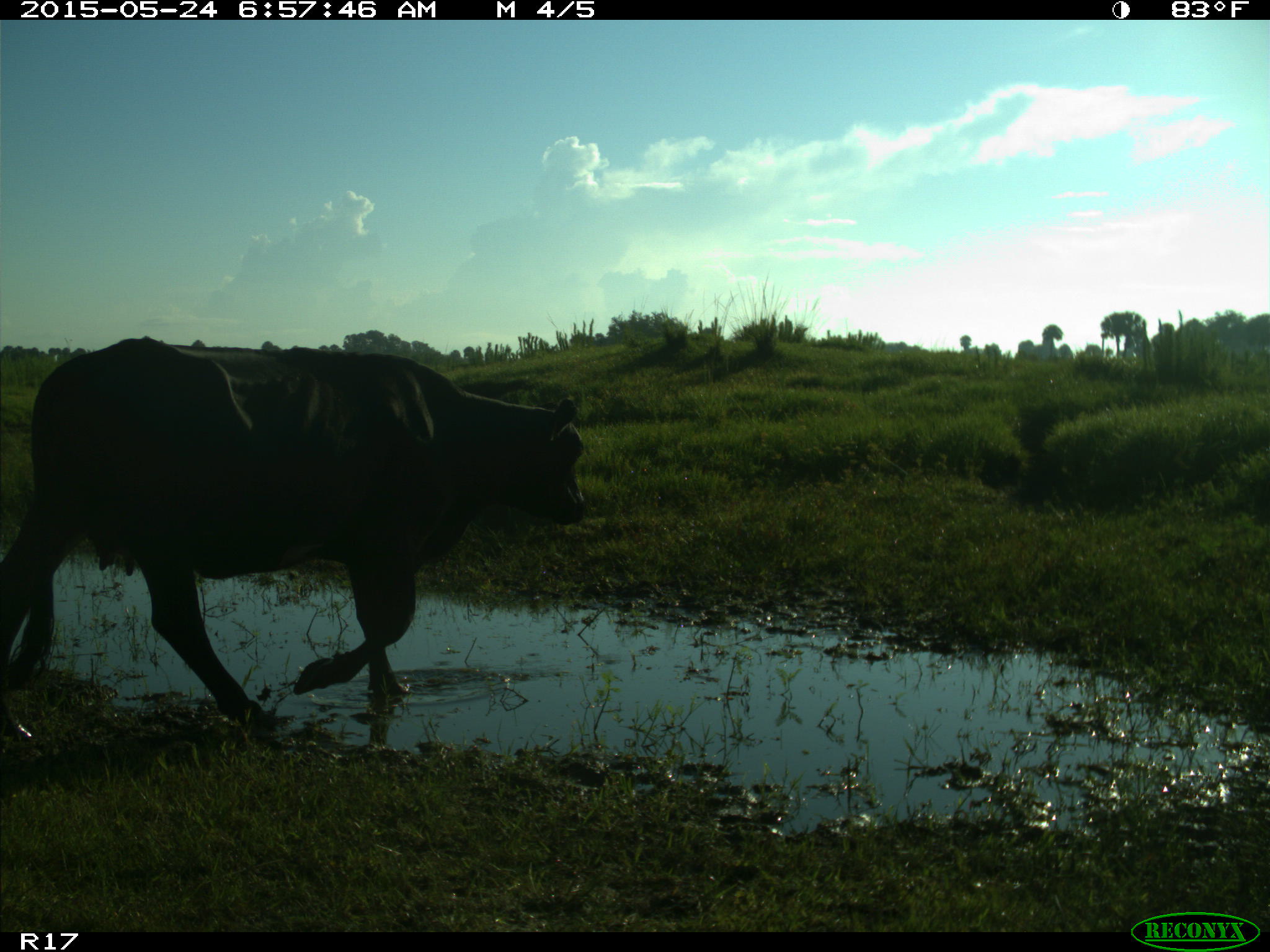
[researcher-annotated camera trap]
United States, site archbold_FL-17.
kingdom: Animalia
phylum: Chordata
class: Mammalia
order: Artiodactyla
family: Bovidae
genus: Bos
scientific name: Bos taurus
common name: domestic cow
Bos taurus (domestic cow).